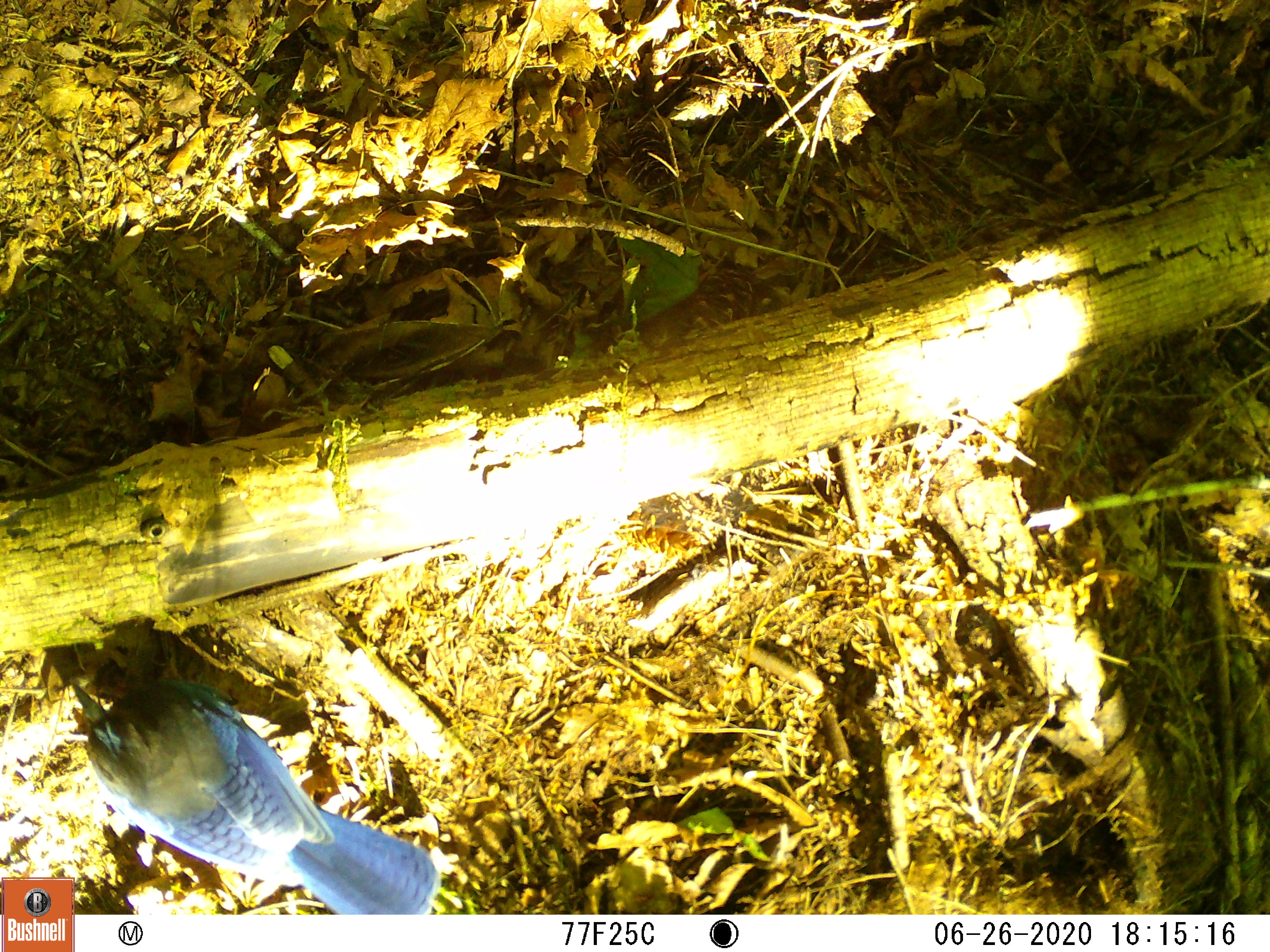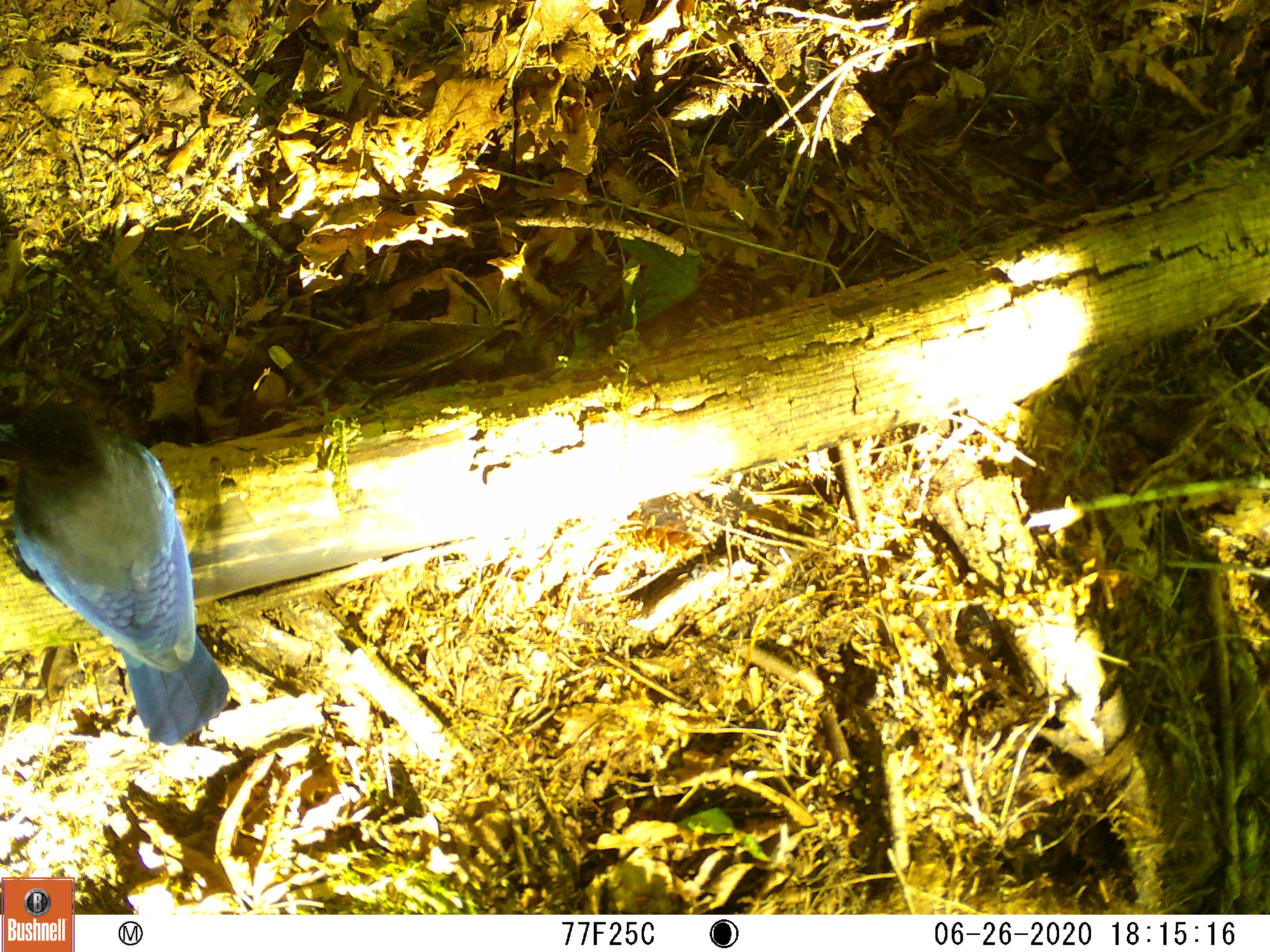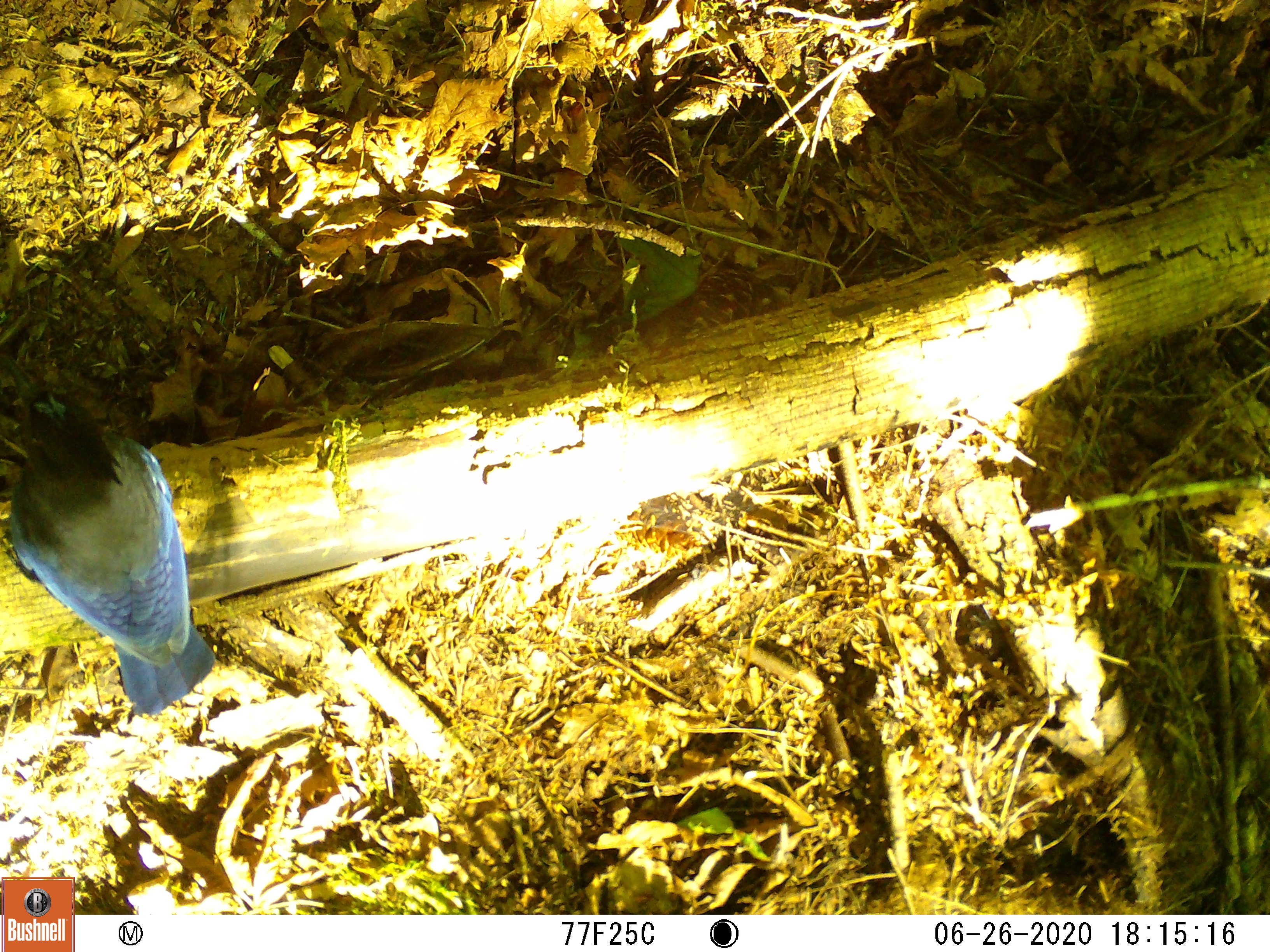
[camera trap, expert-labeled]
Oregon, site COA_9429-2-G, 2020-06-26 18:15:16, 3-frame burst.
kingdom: Animalia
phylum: Chordata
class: Aves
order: Passeriformes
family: Corvidae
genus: Cyanocitta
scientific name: Cyanocitta stelleri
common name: steller's jay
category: stellers jay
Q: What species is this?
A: Stellers jay (steller's jay) (Cyanocitta stelleri).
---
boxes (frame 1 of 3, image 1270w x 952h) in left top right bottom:
stellers jay: 76 658 435 911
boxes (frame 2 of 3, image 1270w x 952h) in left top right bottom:
stellers jay: 1 404 231 746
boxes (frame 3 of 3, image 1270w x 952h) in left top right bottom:
stellers jay: 8 367 215 716